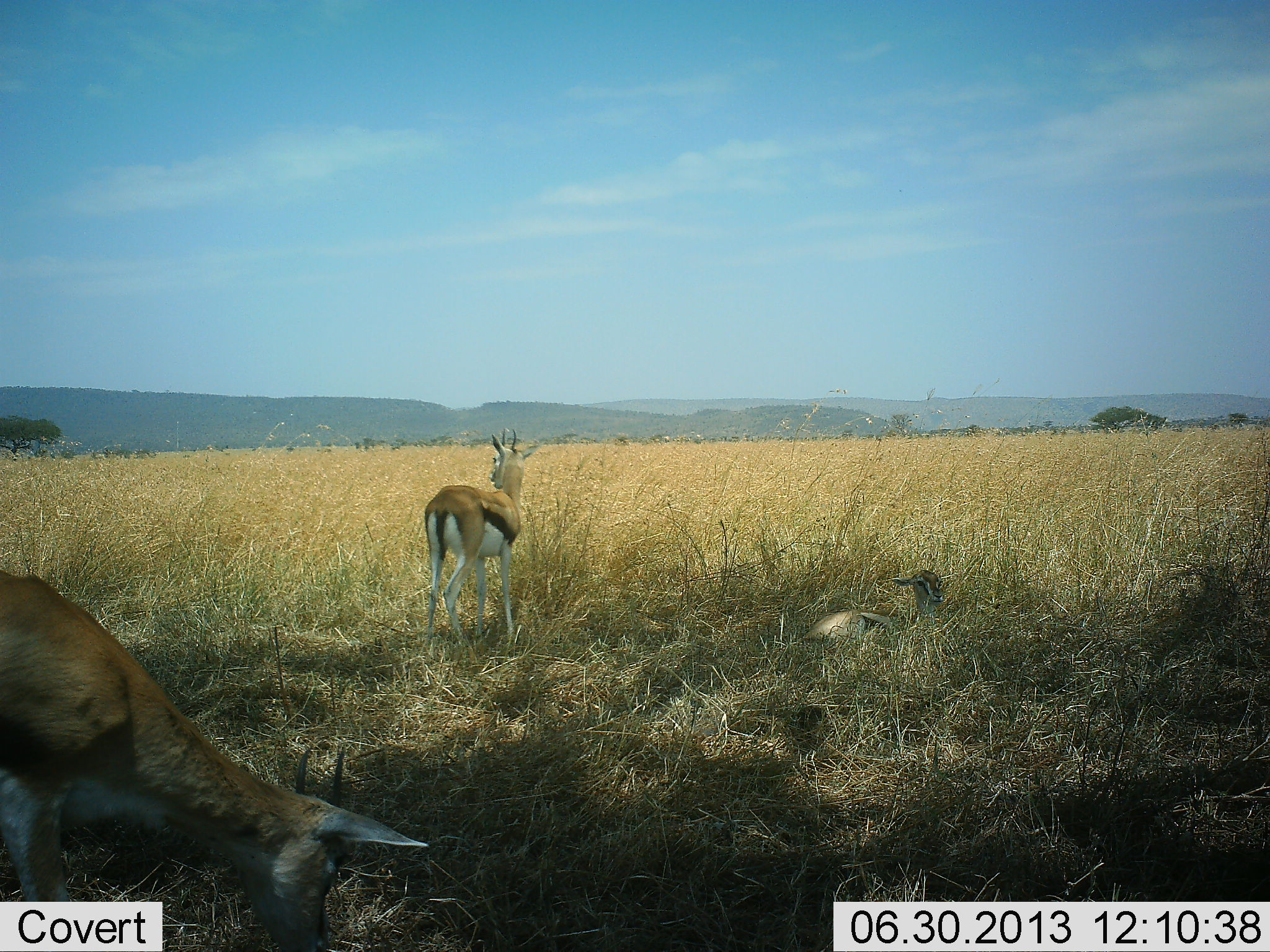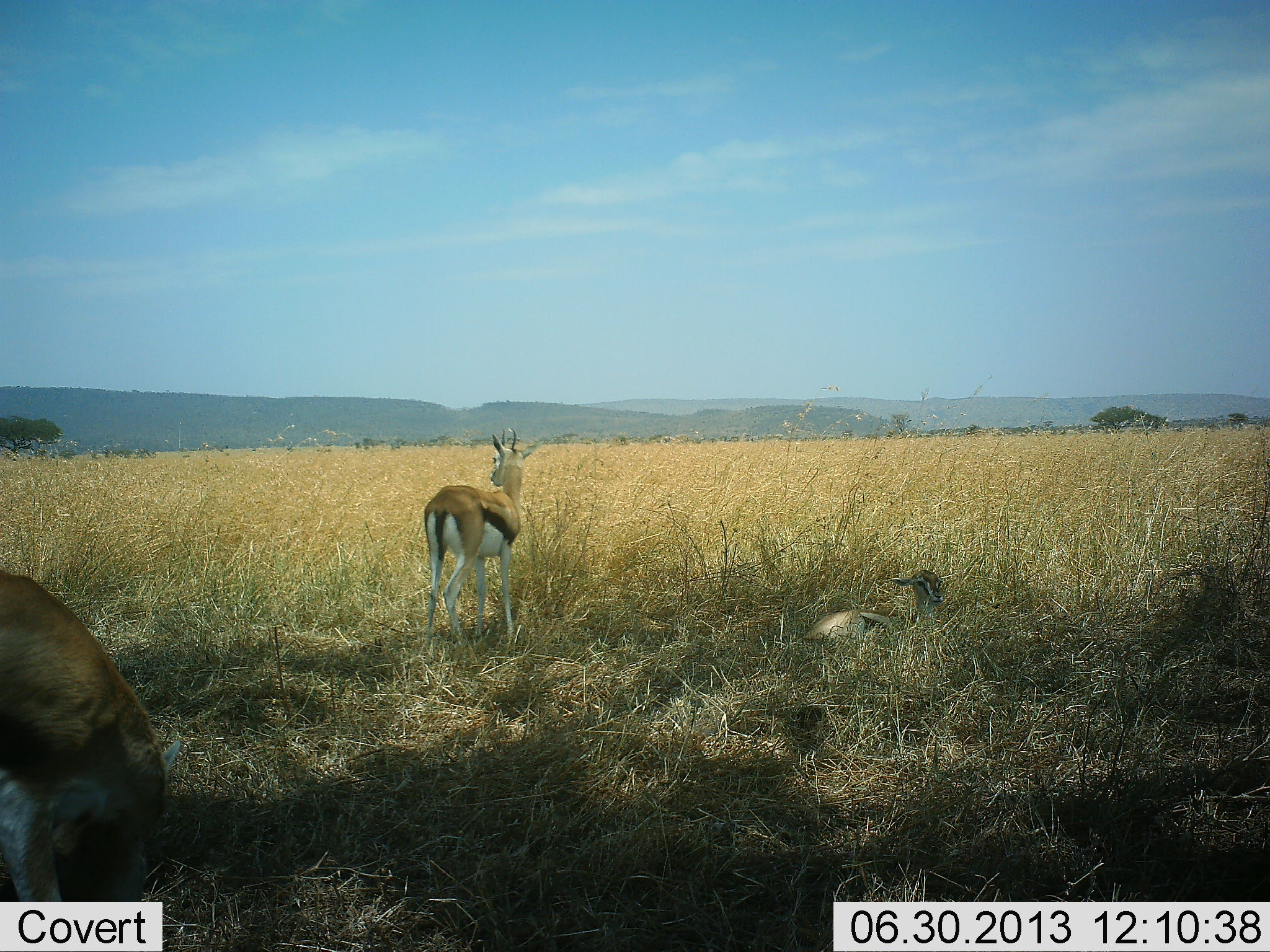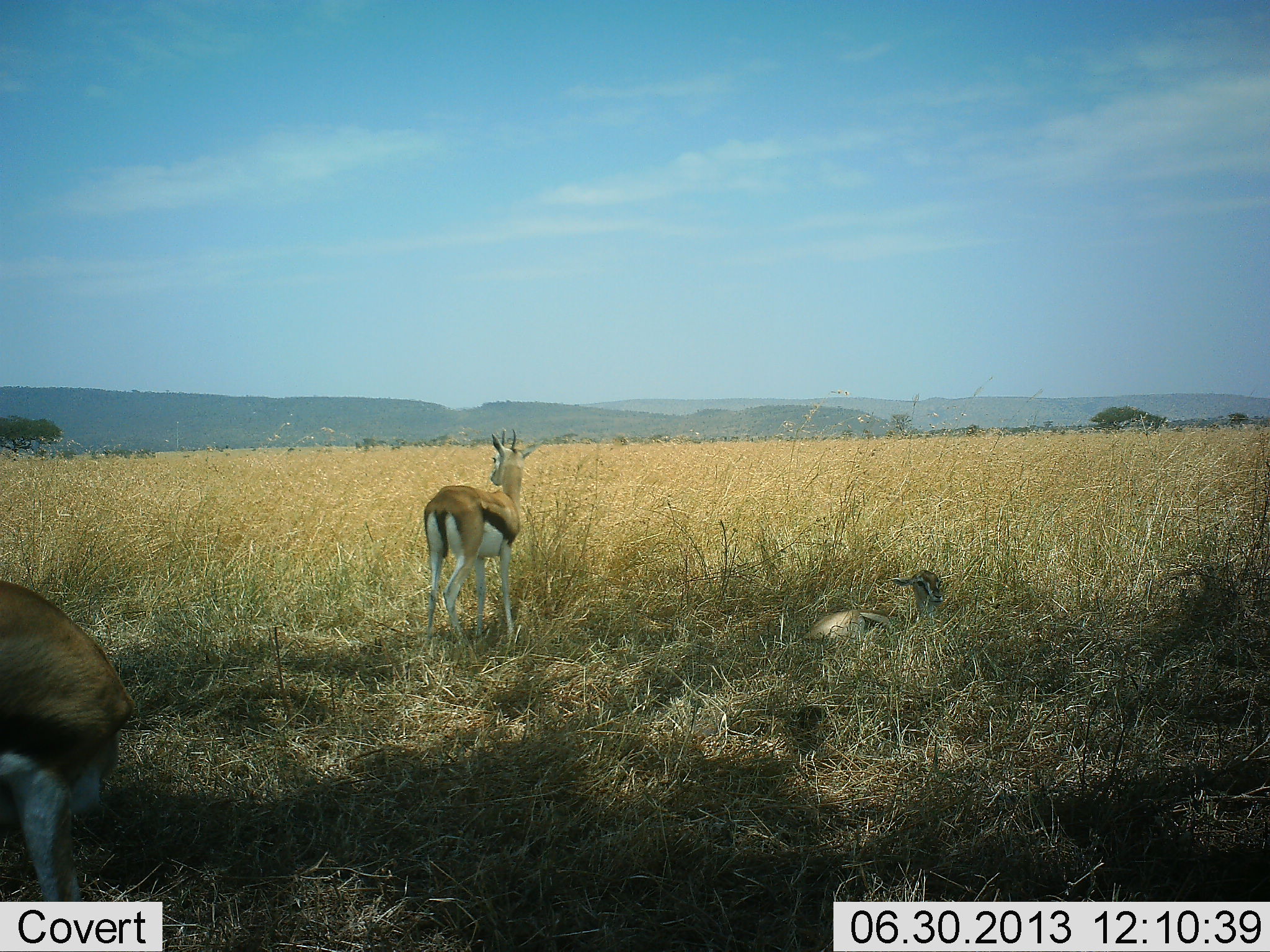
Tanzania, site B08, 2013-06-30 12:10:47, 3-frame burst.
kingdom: Animalia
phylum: Chordata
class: Mammalia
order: Artiodactyla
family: Bovidae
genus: Eudorcas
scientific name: Eudorcas thomsonii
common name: thomson's gazelle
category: gazellethomsons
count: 3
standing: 88%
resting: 85%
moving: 0%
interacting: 0%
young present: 4%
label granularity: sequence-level